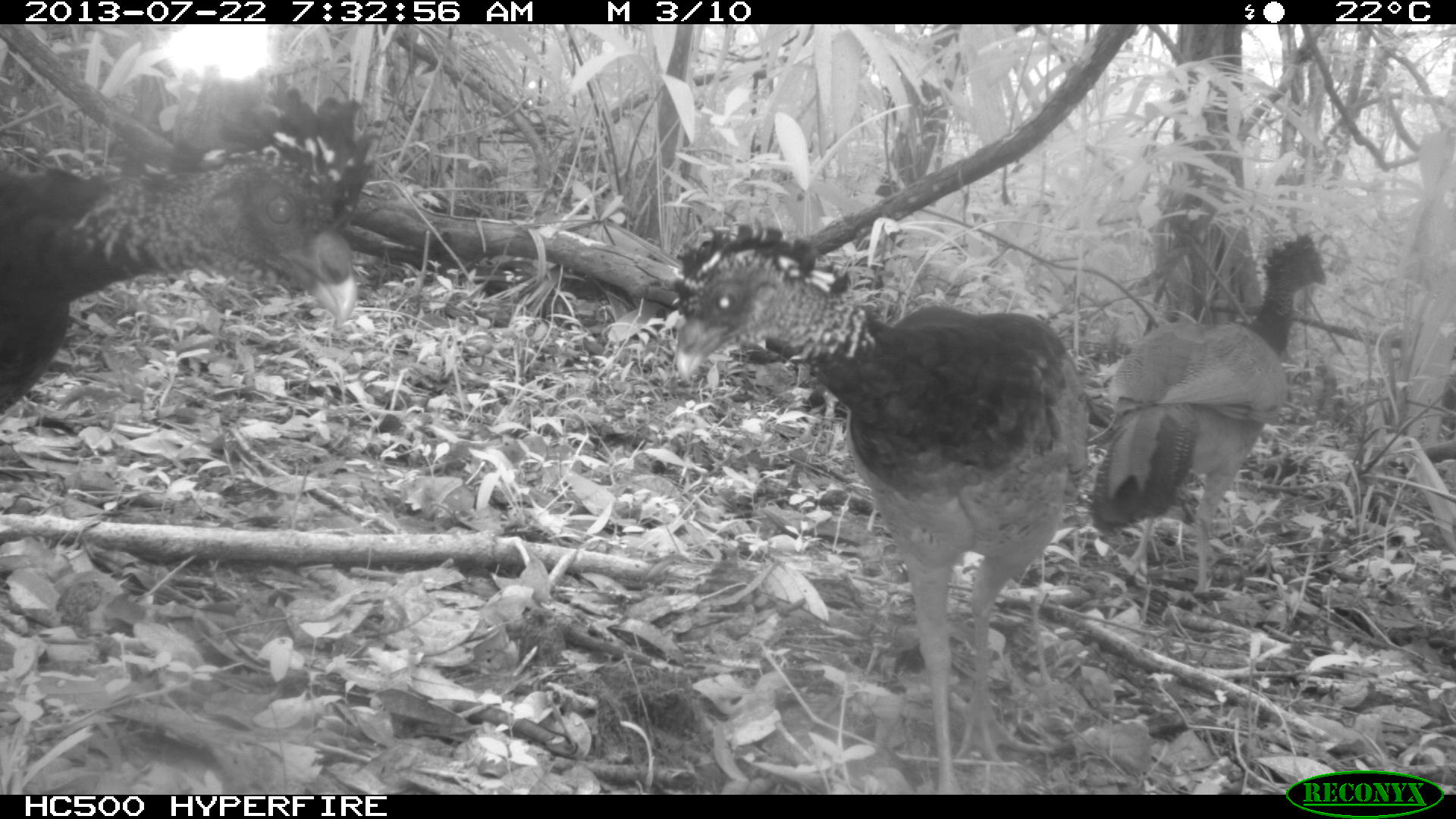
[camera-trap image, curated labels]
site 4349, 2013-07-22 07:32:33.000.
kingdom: Animalia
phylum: Chordata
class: Aves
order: Galliformes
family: Cracidae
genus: Crax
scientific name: Crax rubra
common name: great curassow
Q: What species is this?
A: Crax rubra (great curassow).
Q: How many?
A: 4.